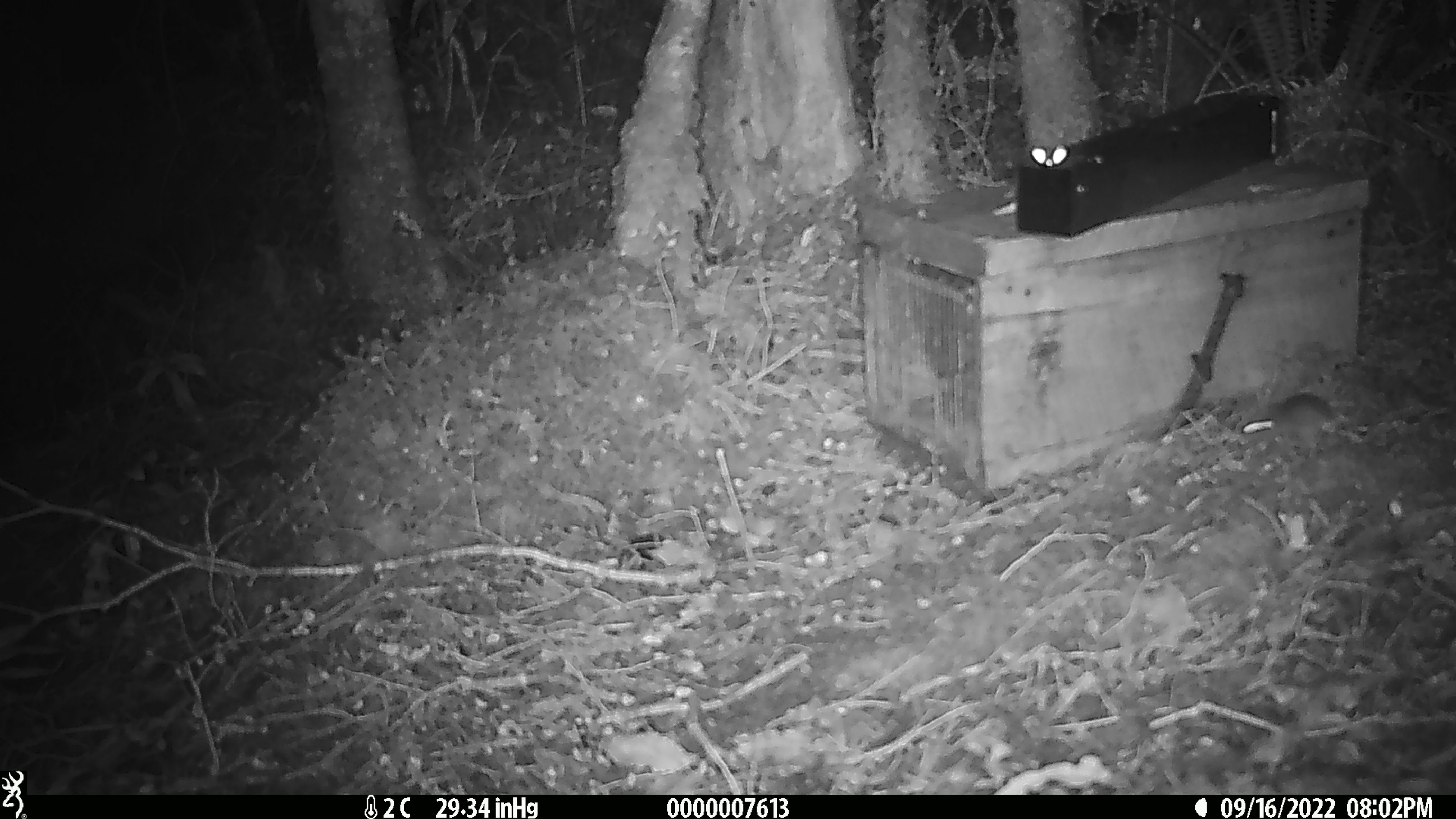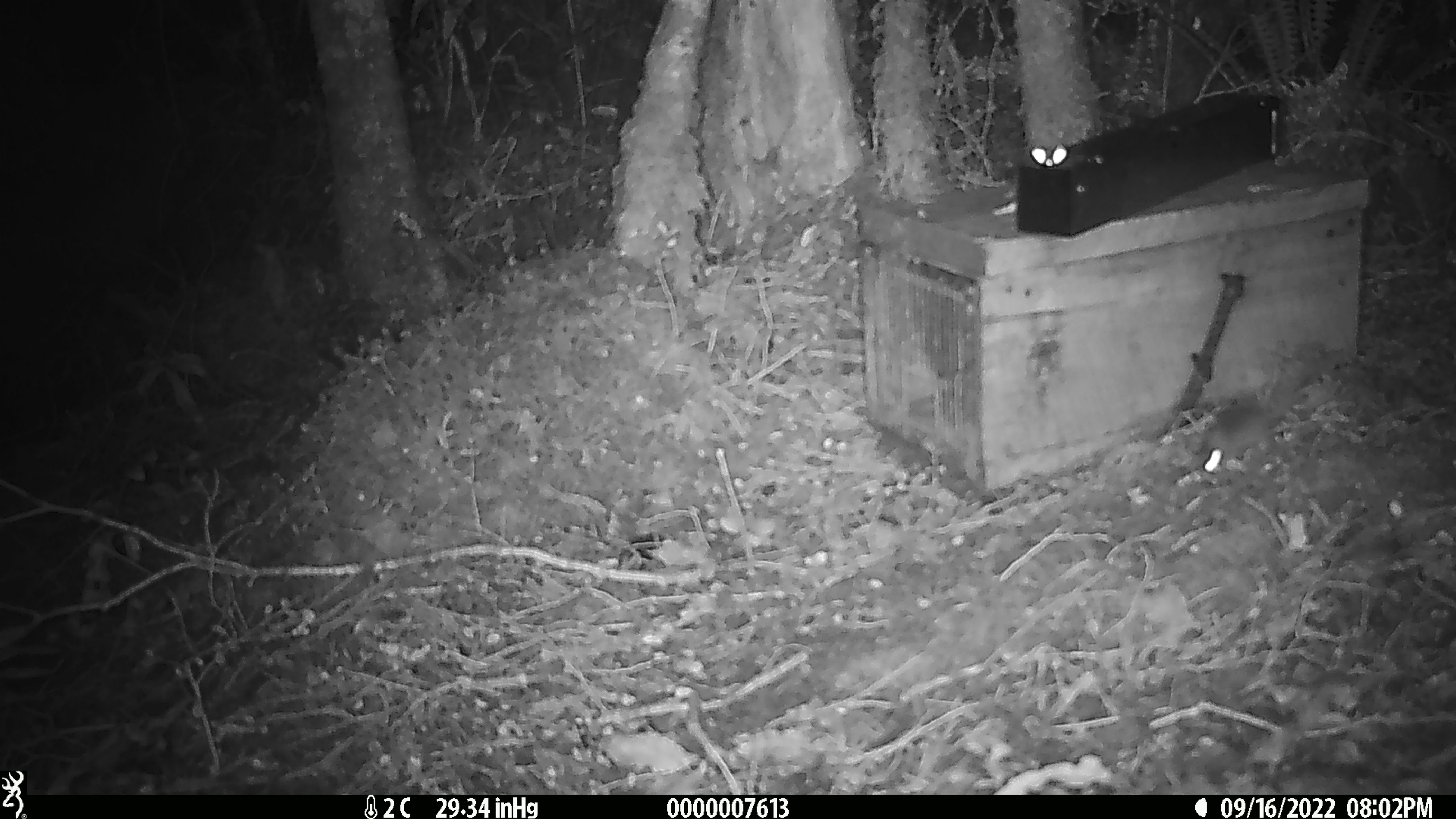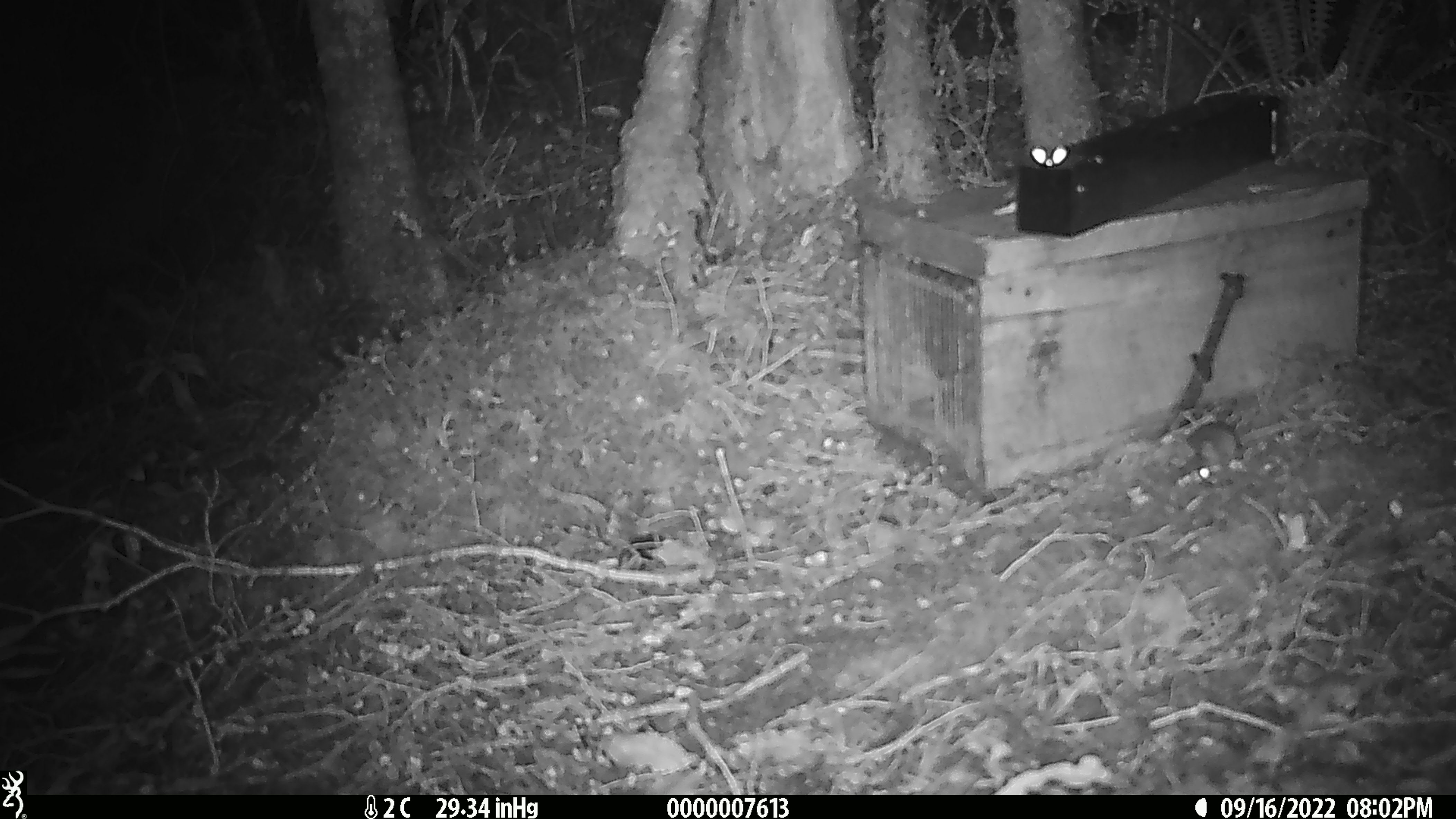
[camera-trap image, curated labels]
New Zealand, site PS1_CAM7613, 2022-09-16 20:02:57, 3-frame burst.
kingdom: Animalia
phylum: Chordata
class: Mammalia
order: Rodentia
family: Muridae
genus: Mus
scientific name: Mus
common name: mouse